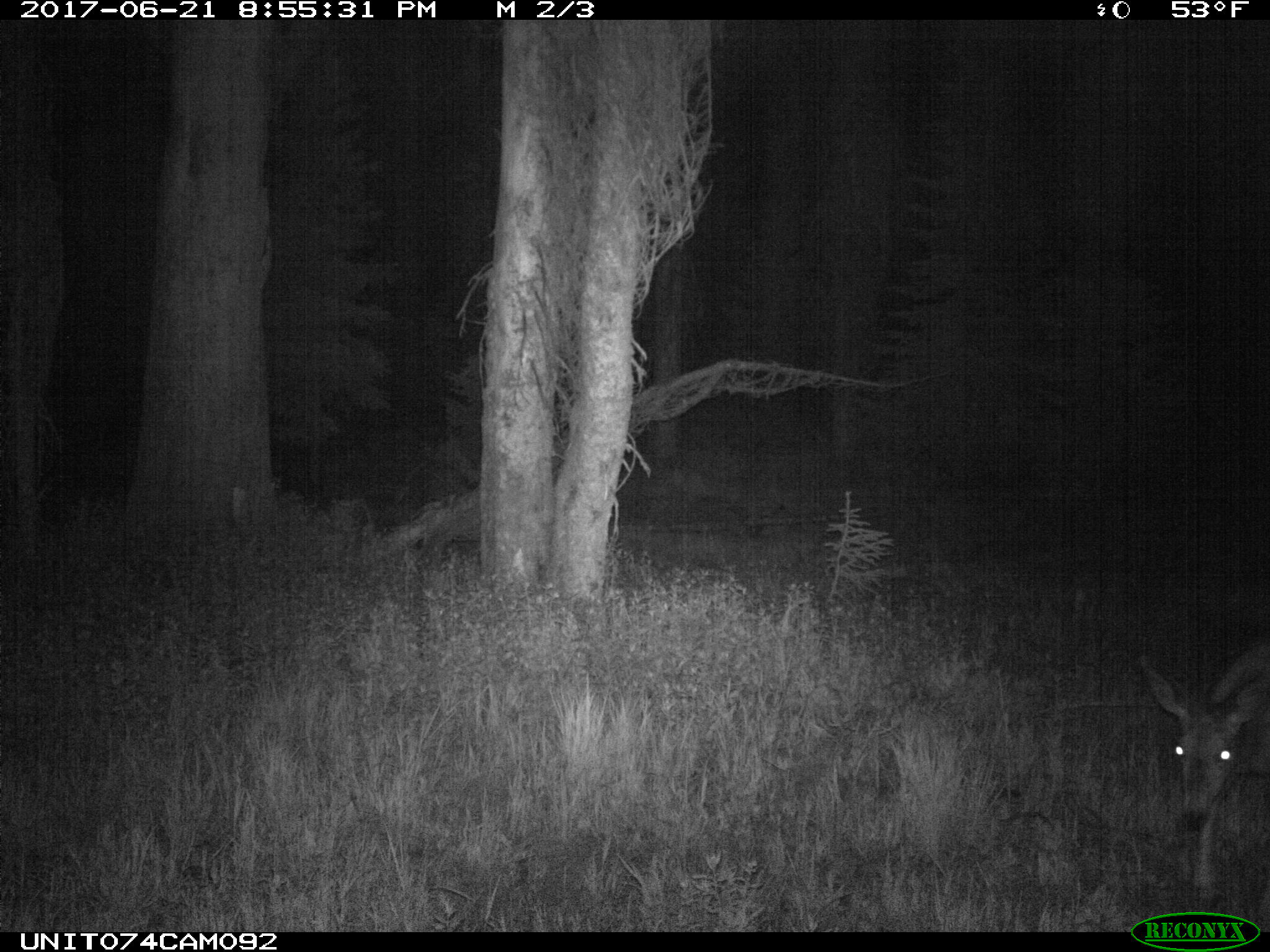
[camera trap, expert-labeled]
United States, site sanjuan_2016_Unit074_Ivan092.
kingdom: Animalia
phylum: Chordata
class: Mammalia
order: Artiodactyla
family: Cervidae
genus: Odocoileus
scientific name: Odocoileus hemionus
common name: mule deer